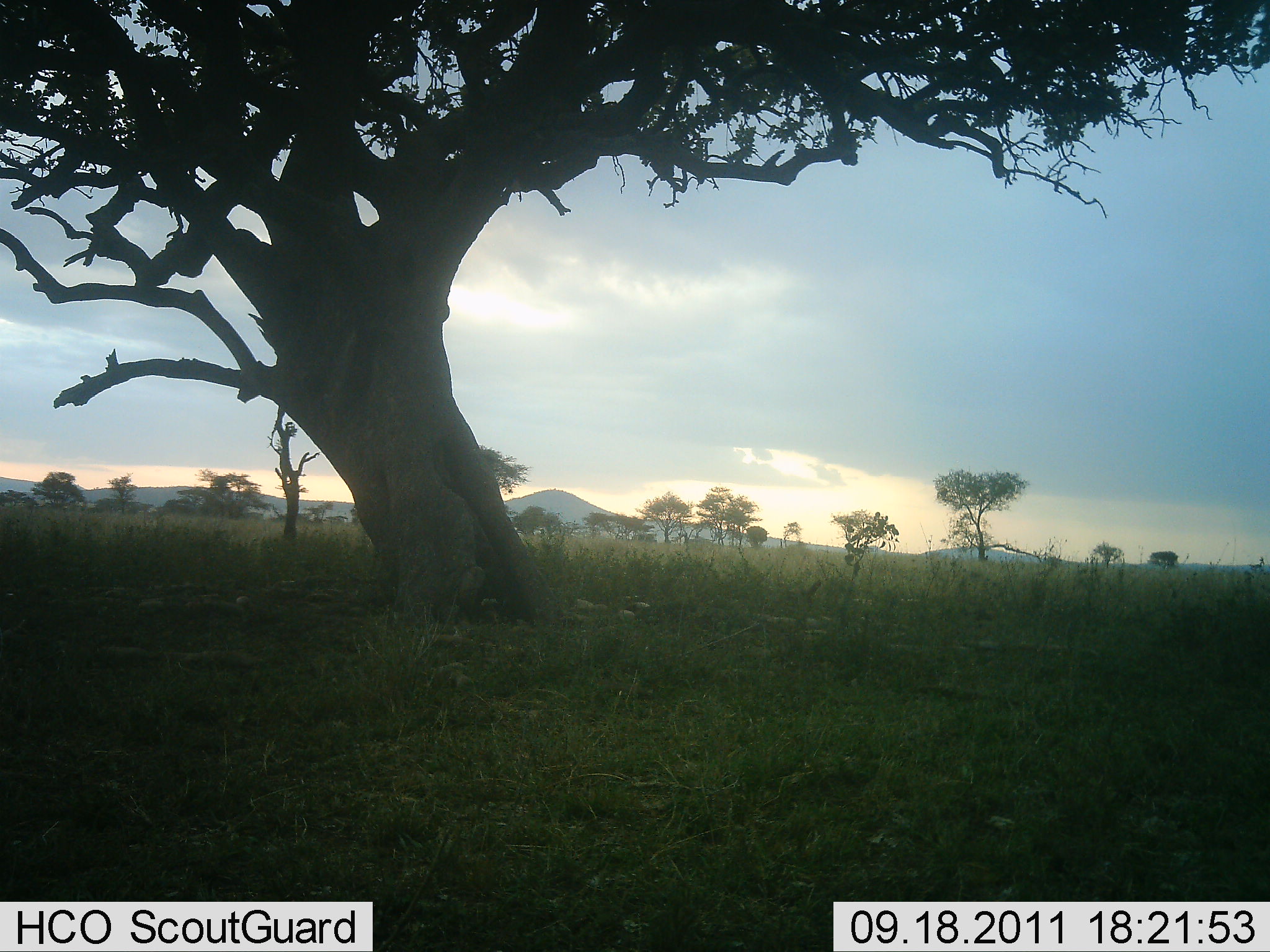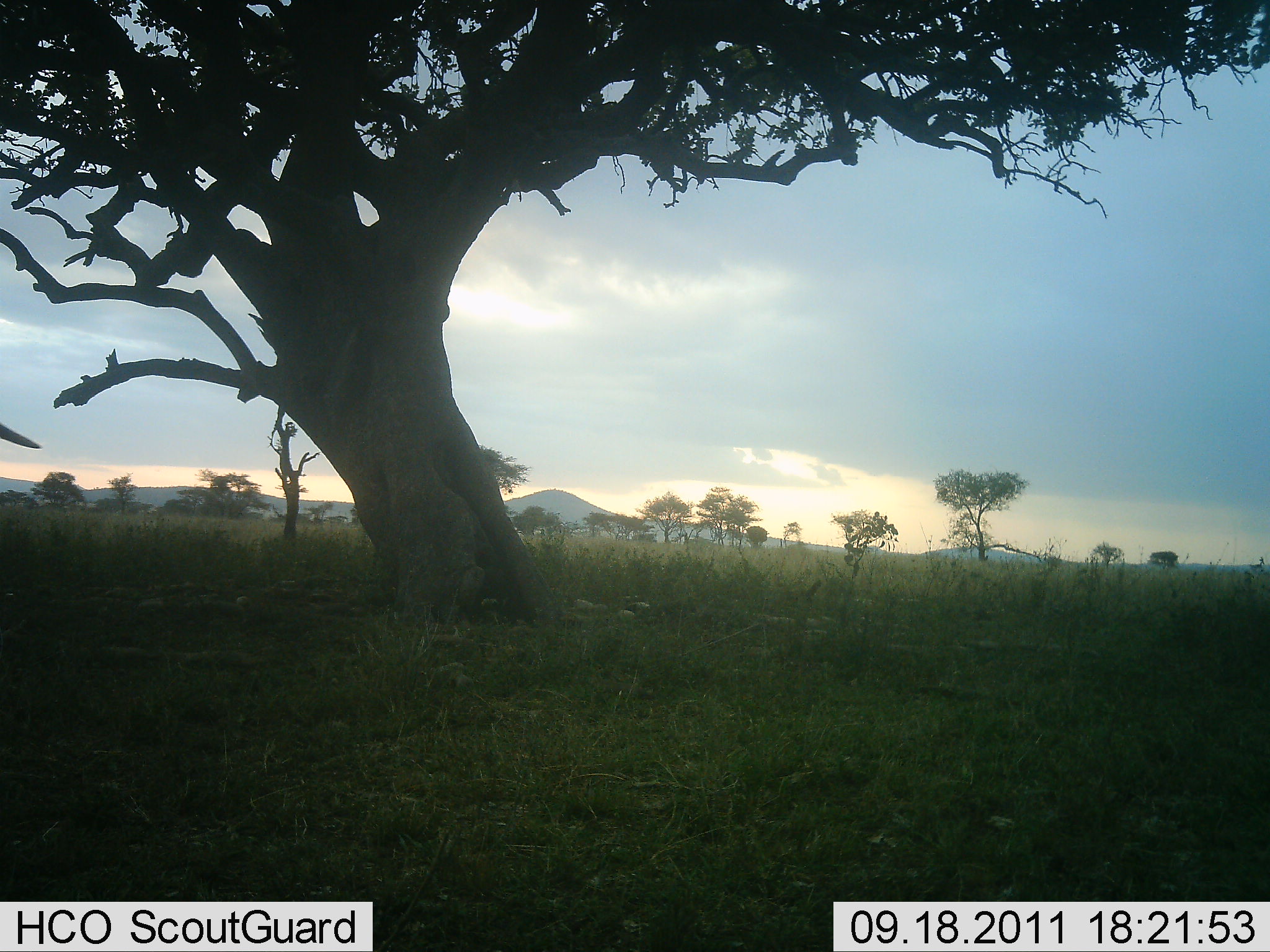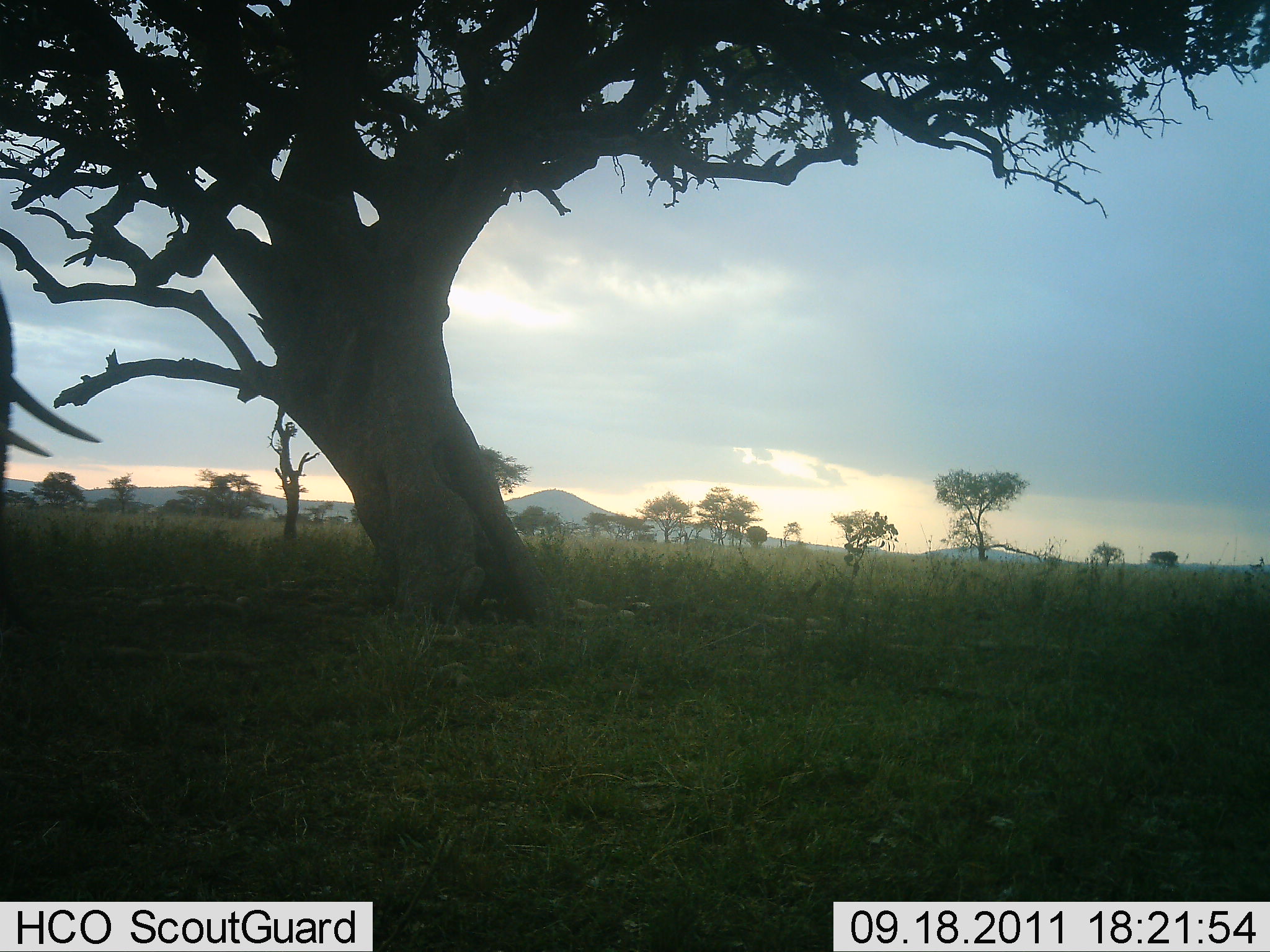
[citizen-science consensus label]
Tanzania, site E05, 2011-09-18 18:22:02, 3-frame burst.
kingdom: Animalia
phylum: Chordata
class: Mammalia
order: Proboscidea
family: Elephantidae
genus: Loxodonta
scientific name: Loxodonta africana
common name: african bush elephant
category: elephant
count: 1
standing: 25%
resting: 0%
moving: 88%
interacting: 0%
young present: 0%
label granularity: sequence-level